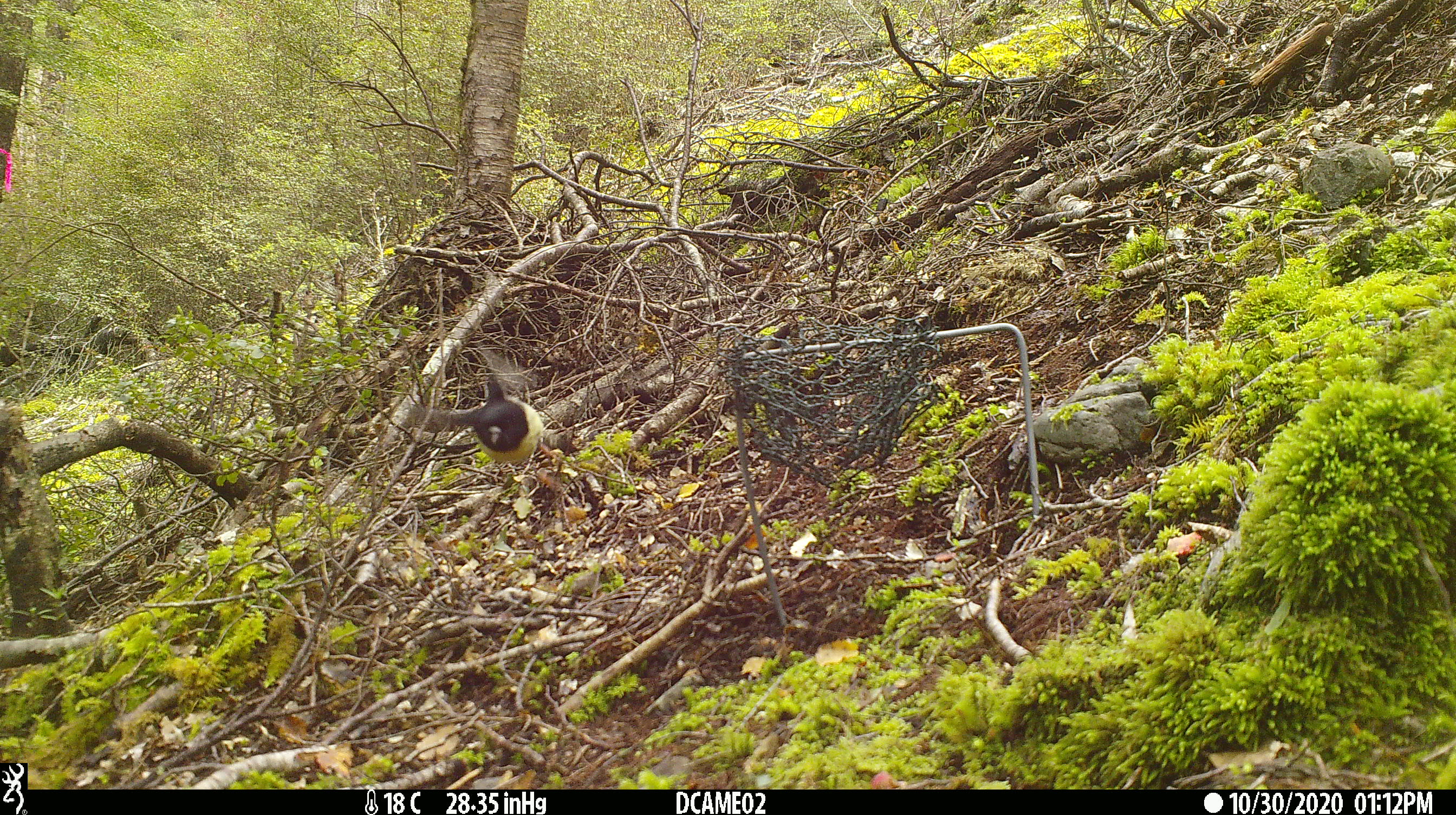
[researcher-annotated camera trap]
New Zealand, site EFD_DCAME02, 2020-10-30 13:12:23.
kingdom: Animalia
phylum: Chordata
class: Aves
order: Passeriformes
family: Petroicidae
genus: Petroica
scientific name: Petroica macrocephala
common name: tomtit